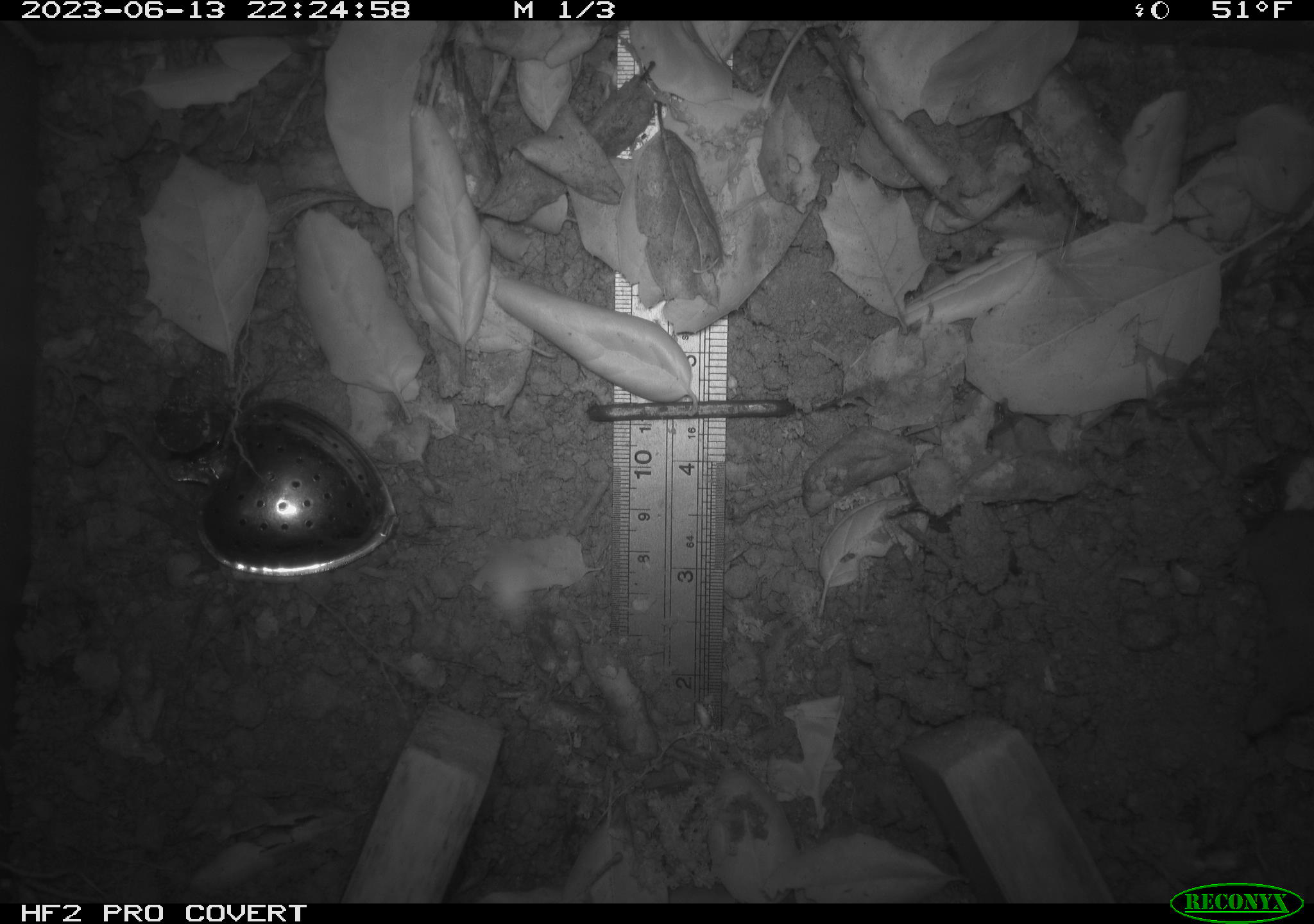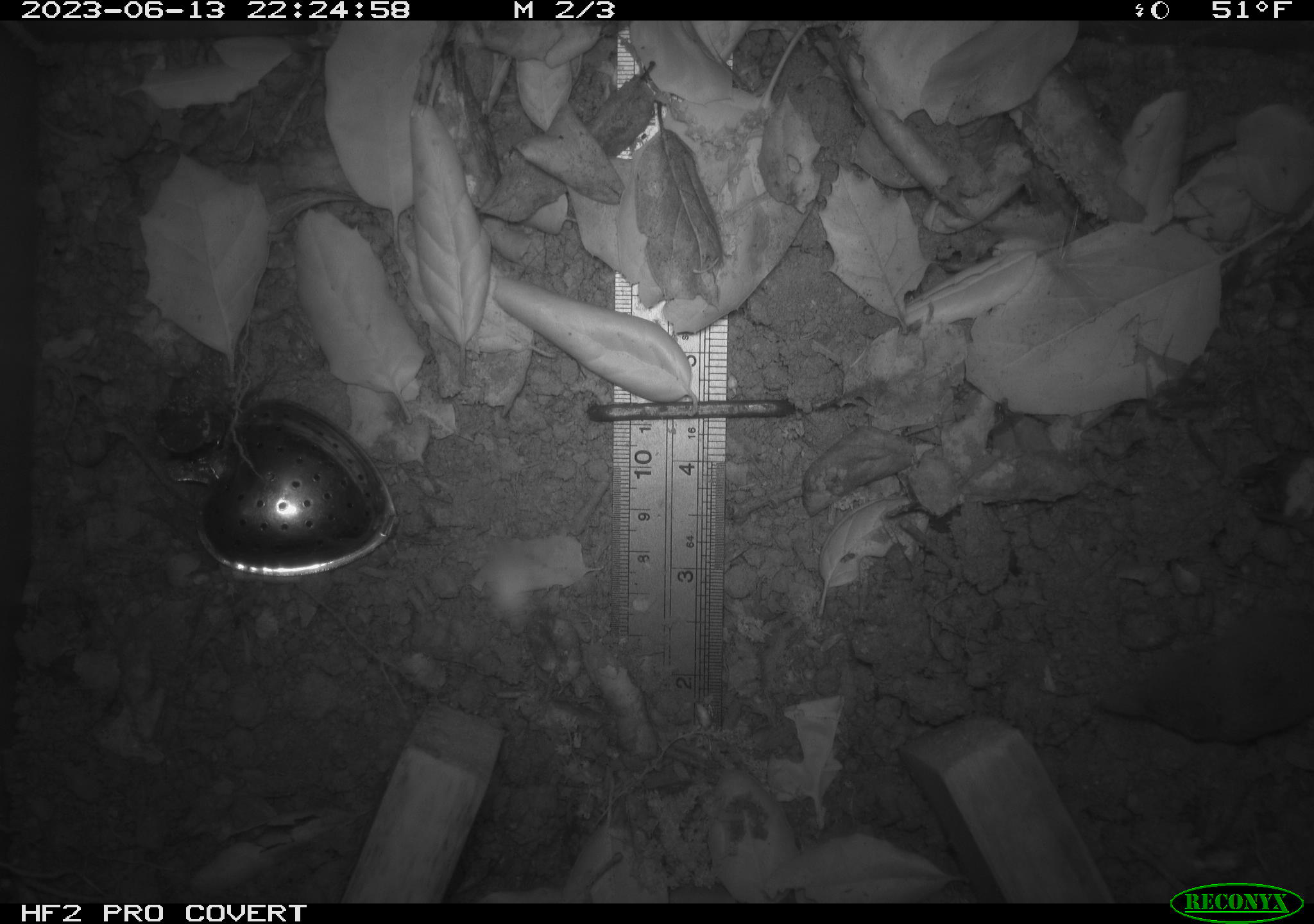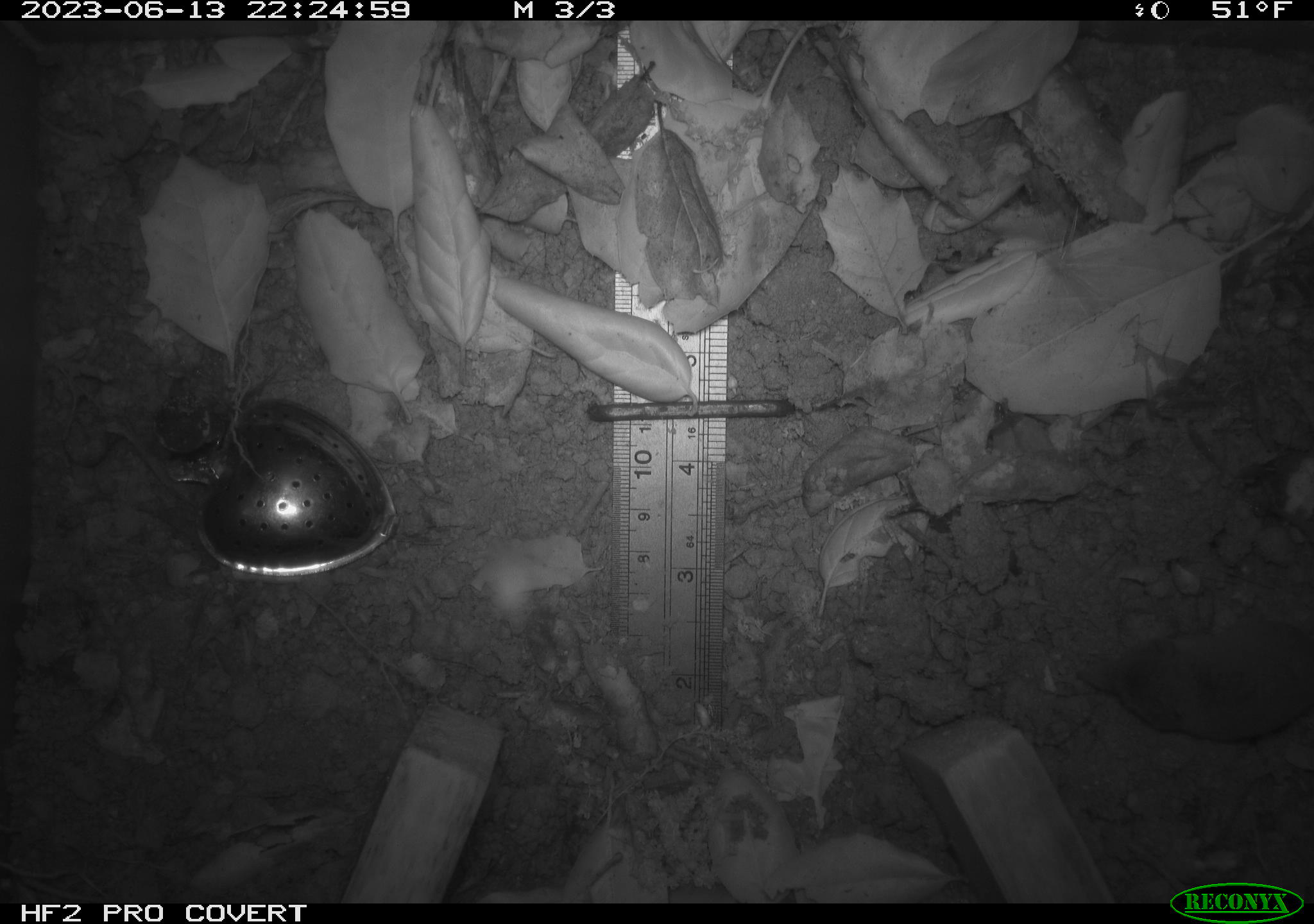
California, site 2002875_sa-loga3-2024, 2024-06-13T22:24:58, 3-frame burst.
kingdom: Animalia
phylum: Chordata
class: Mammalia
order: Eulipotyphla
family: Soricidae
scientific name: Soricidae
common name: shrews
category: soricidae family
Soricidae family (shrews) (Soricidae).